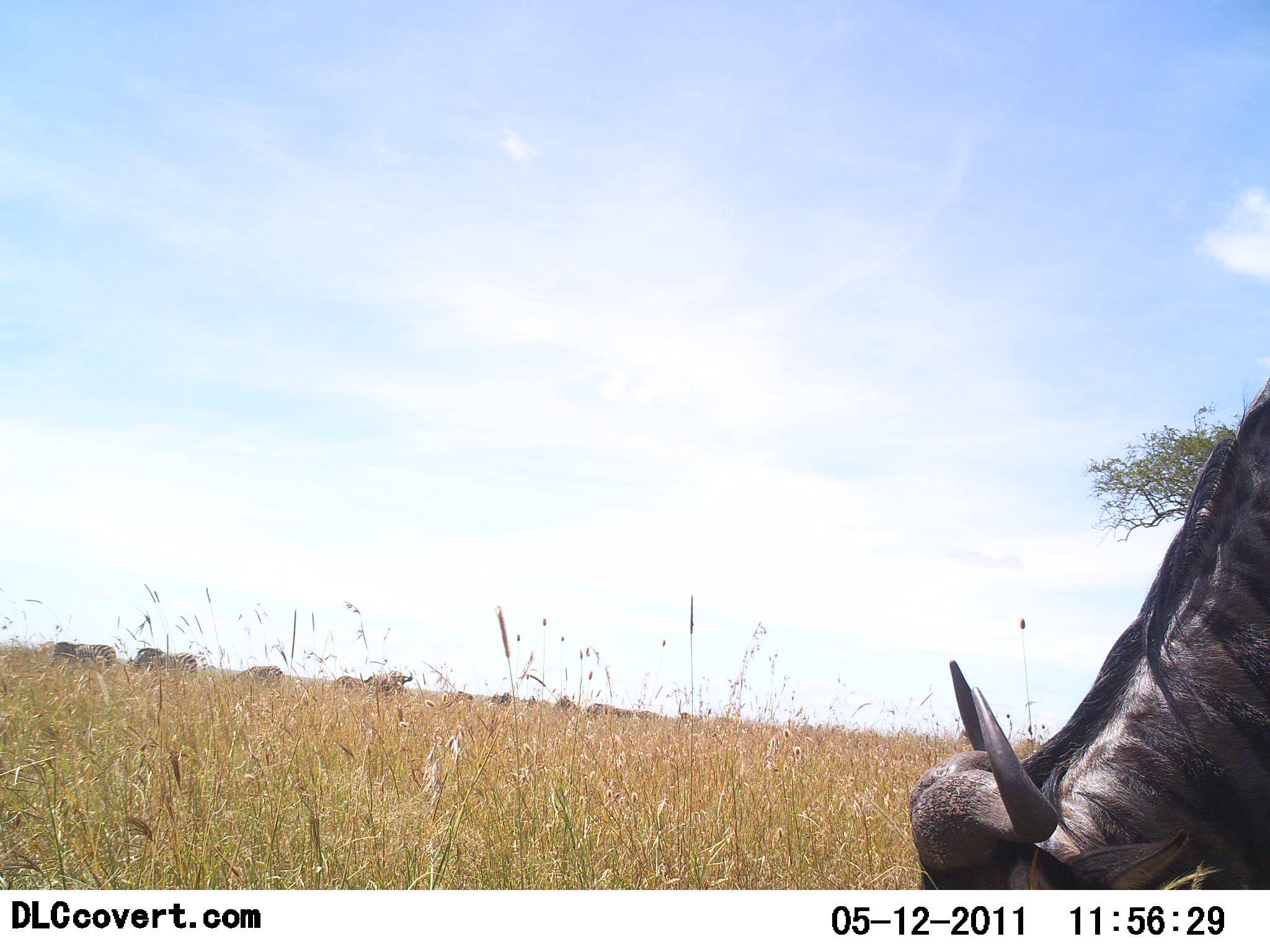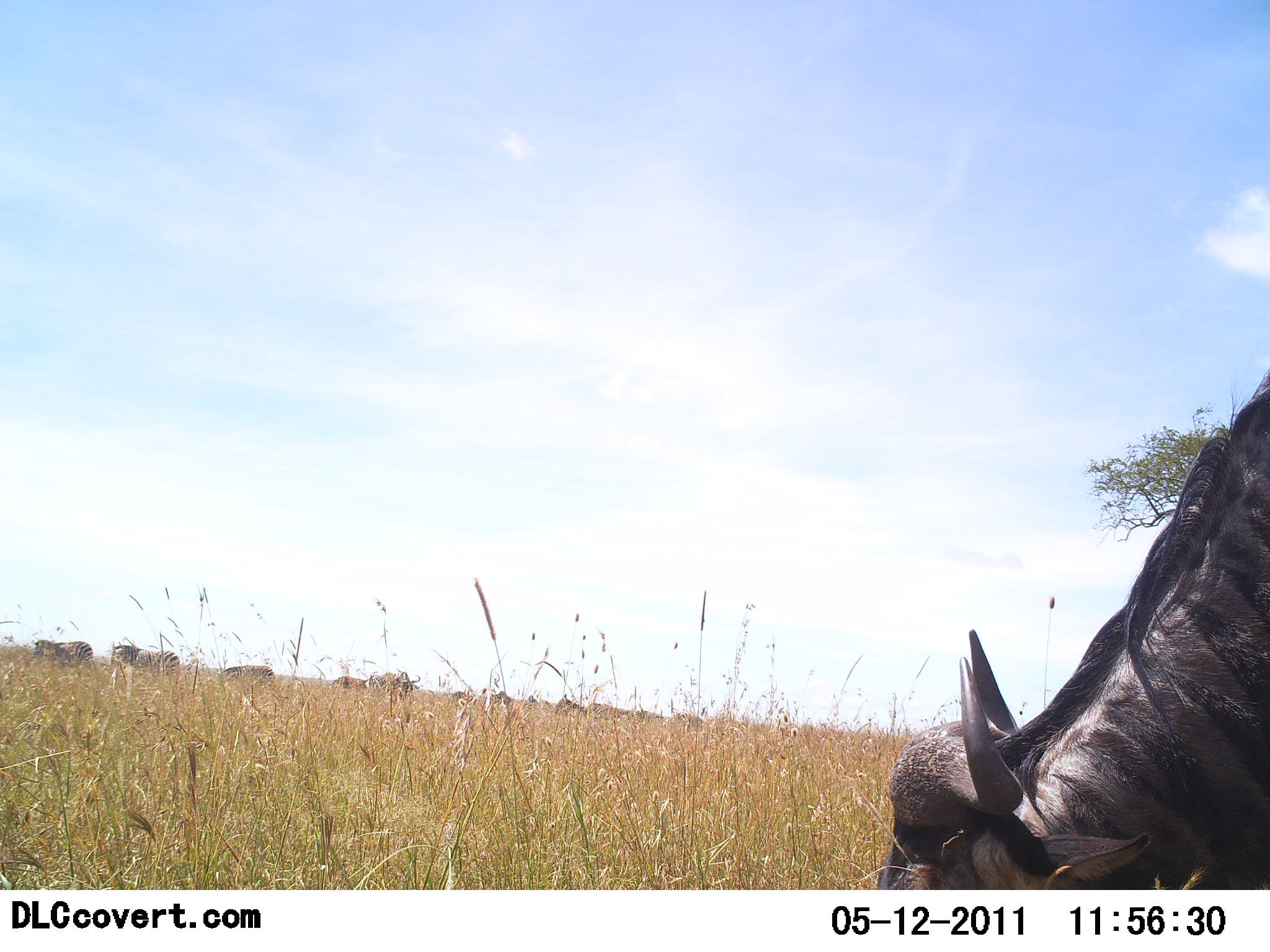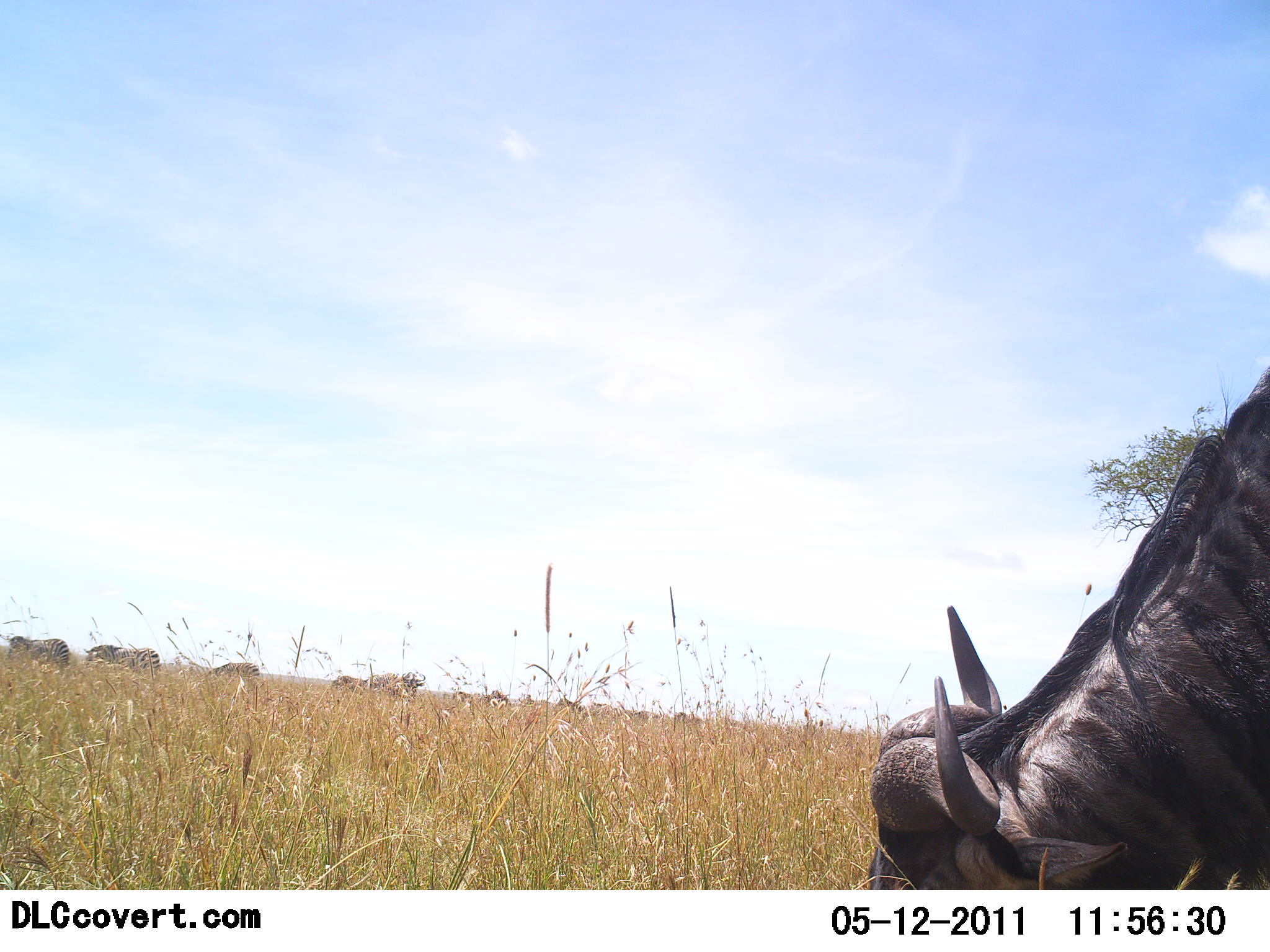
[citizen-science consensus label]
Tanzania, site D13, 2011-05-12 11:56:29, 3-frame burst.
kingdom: Animalia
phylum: Chordata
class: Mammalia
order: Artiodactyla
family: Bovidae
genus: Connochaetes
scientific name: Connochaetes taurinus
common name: blue wildebeest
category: wildebeest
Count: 6.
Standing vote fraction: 17%.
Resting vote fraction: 0%.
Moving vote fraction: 17%.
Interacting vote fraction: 0%.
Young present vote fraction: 0%.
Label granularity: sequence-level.